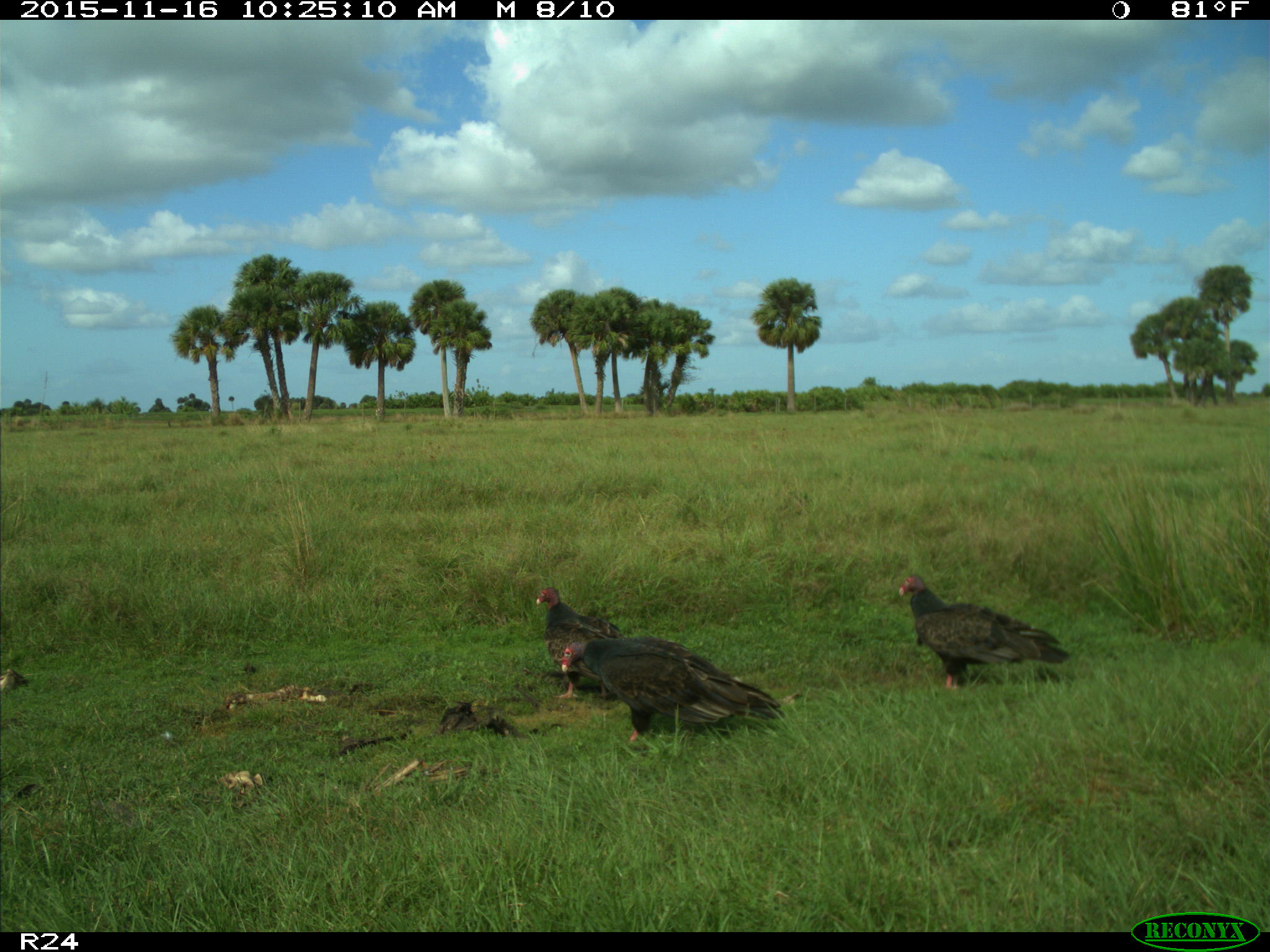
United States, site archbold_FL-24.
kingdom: Animalia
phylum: Chordata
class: Aves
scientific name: Aves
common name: birds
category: unidentified bird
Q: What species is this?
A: Unidentified bird (birds) (Aves).